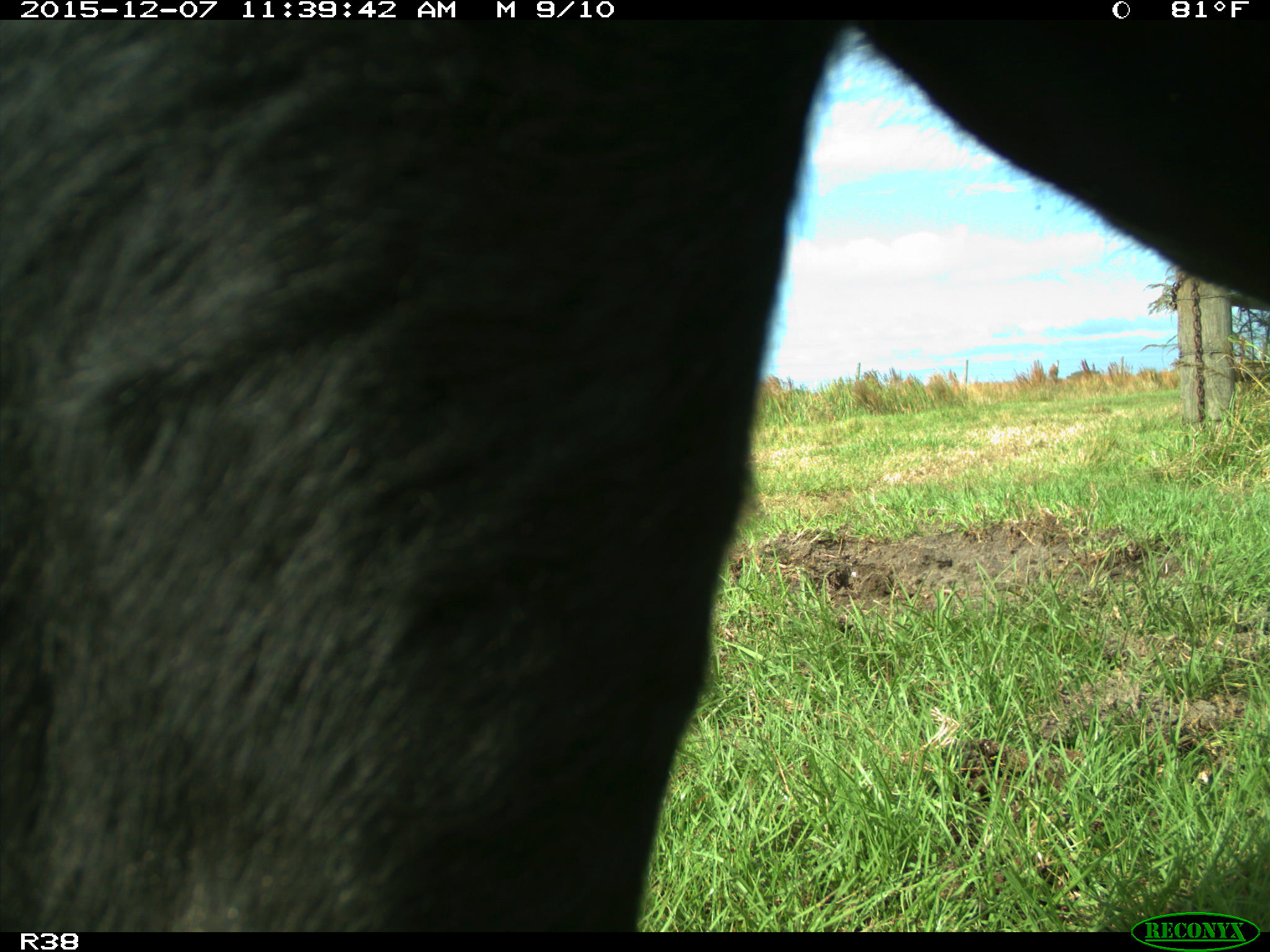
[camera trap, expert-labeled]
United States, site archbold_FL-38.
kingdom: Animalia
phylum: Chordata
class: Mammalia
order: Artiodactyla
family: Bovidae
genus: Bos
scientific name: Bos taurus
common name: domestic cow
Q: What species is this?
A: Bos taurus (domestic cow).